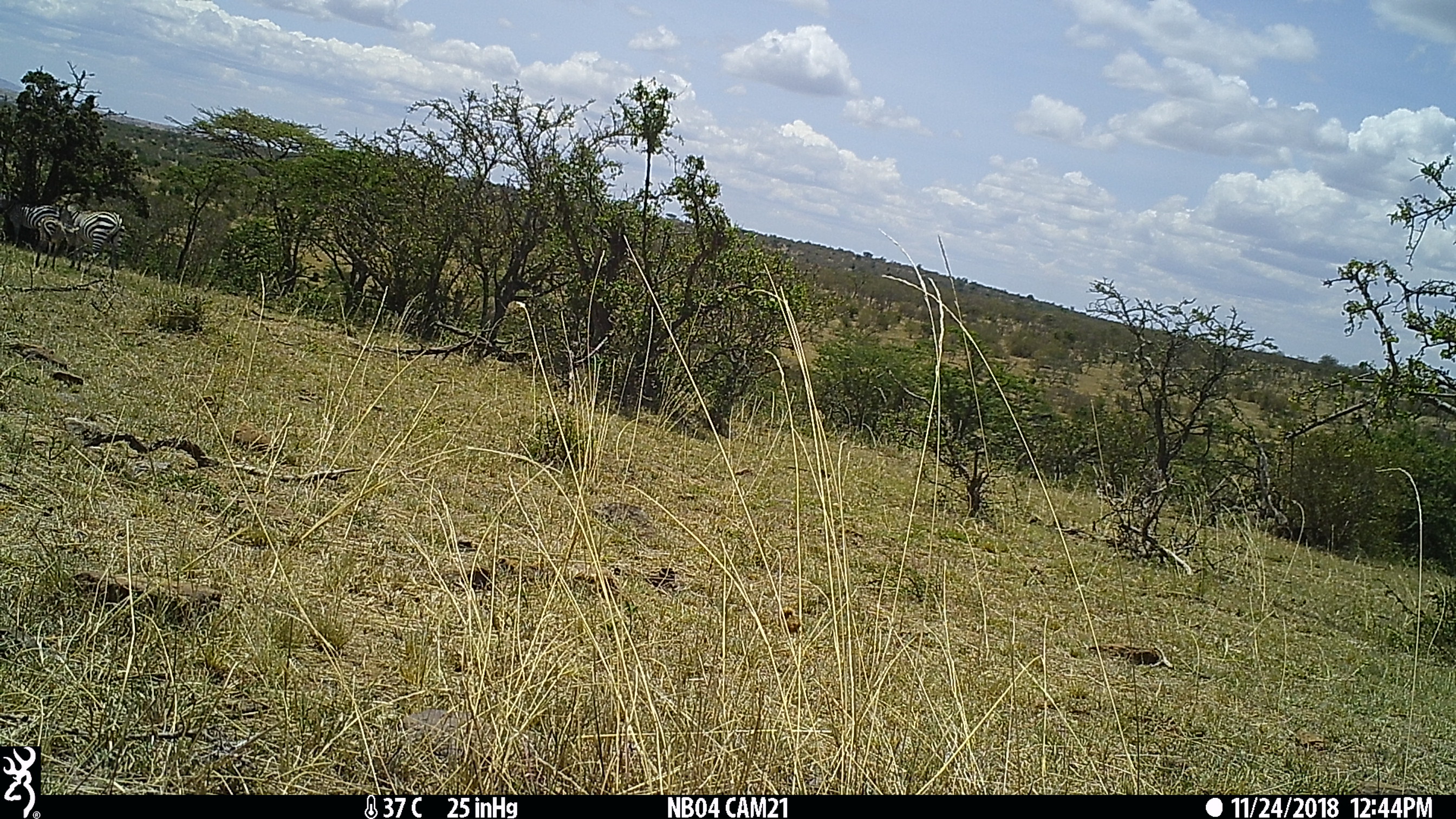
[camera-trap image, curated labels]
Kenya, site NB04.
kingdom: Animalia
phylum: Chordata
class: Mammalia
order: Perissodactyla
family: Equidae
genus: Equus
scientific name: Equus quagga burchellii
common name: burchell's zebra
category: zebra